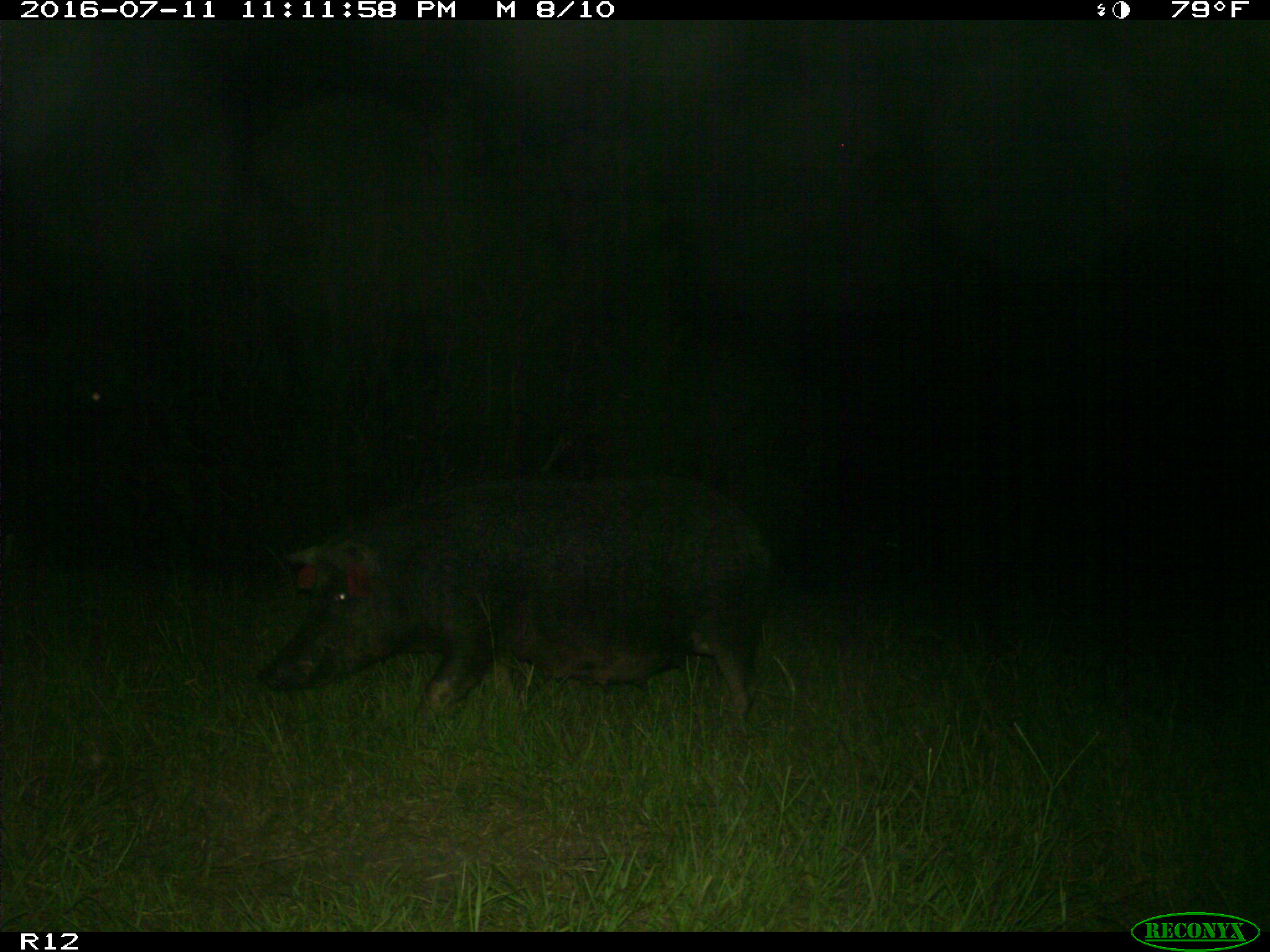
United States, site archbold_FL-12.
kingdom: Animalia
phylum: Chordata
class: Mammalia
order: Artiodactyla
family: Suidae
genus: Sus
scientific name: Sus scrofa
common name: wild boar